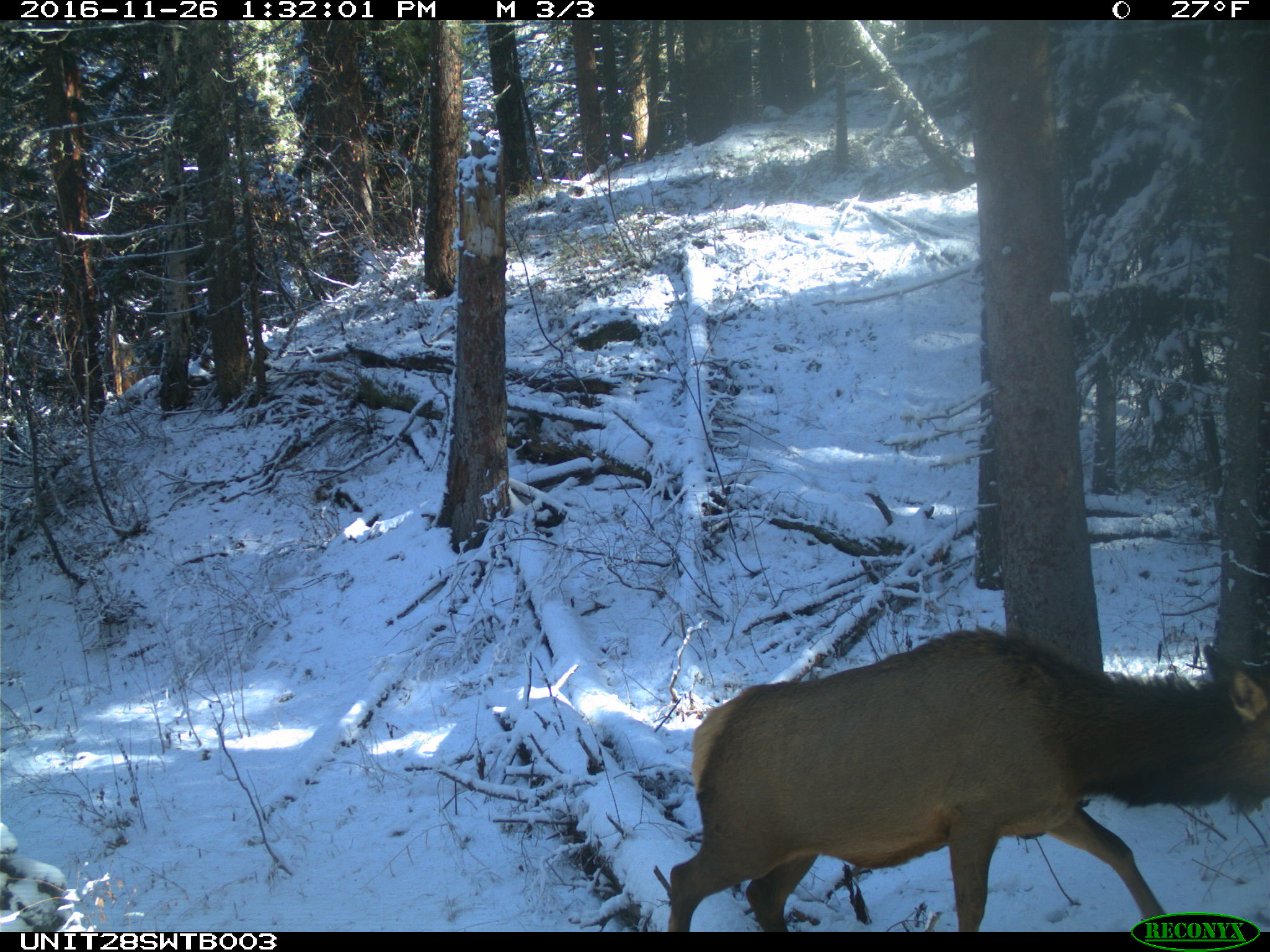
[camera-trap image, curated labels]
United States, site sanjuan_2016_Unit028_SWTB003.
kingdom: Animalia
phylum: Chordata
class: Mammalia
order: Artiodactyla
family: Cervidae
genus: Cervus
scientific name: Cervus elaphus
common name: red deer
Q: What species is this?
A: Cervus elaphus (red deer).